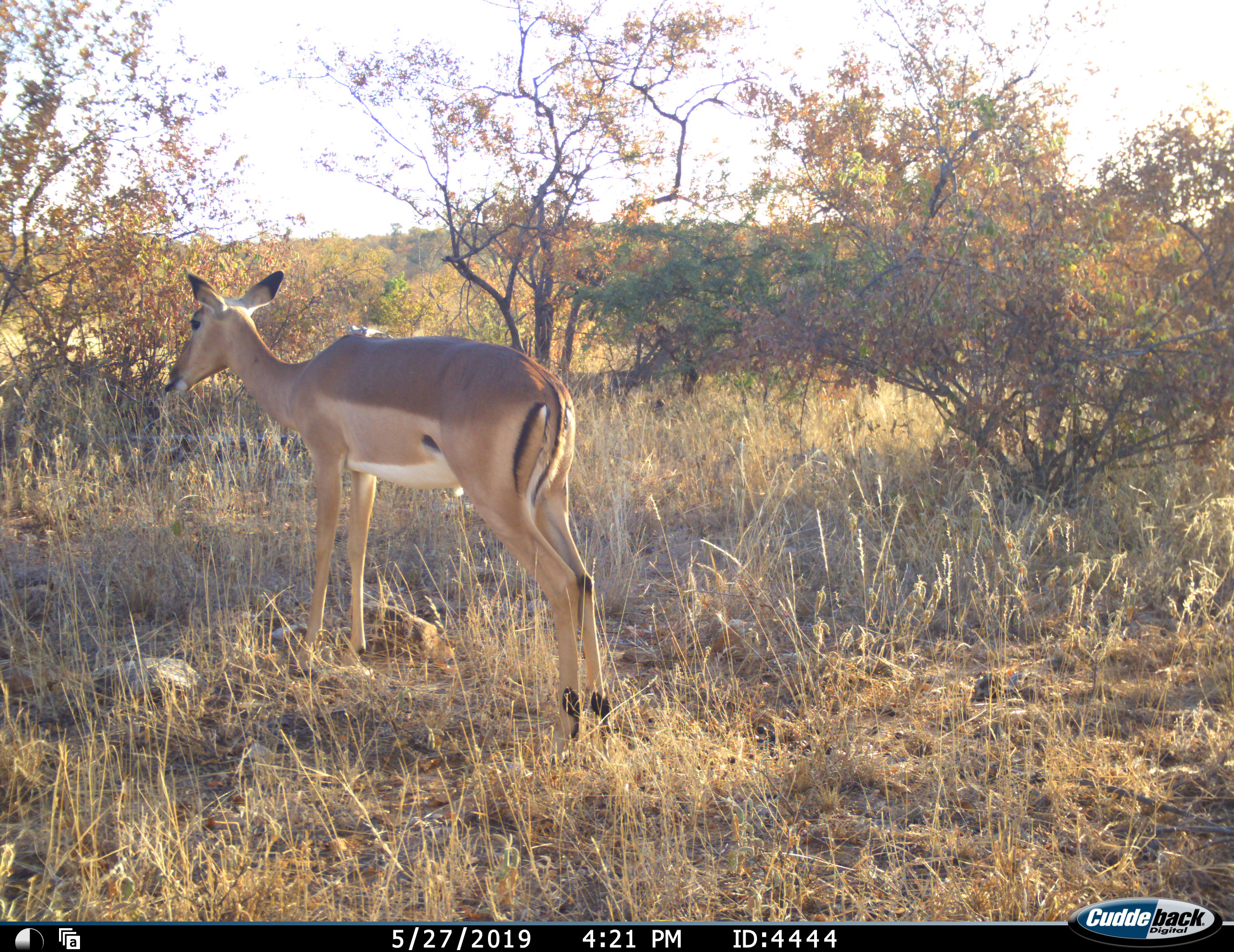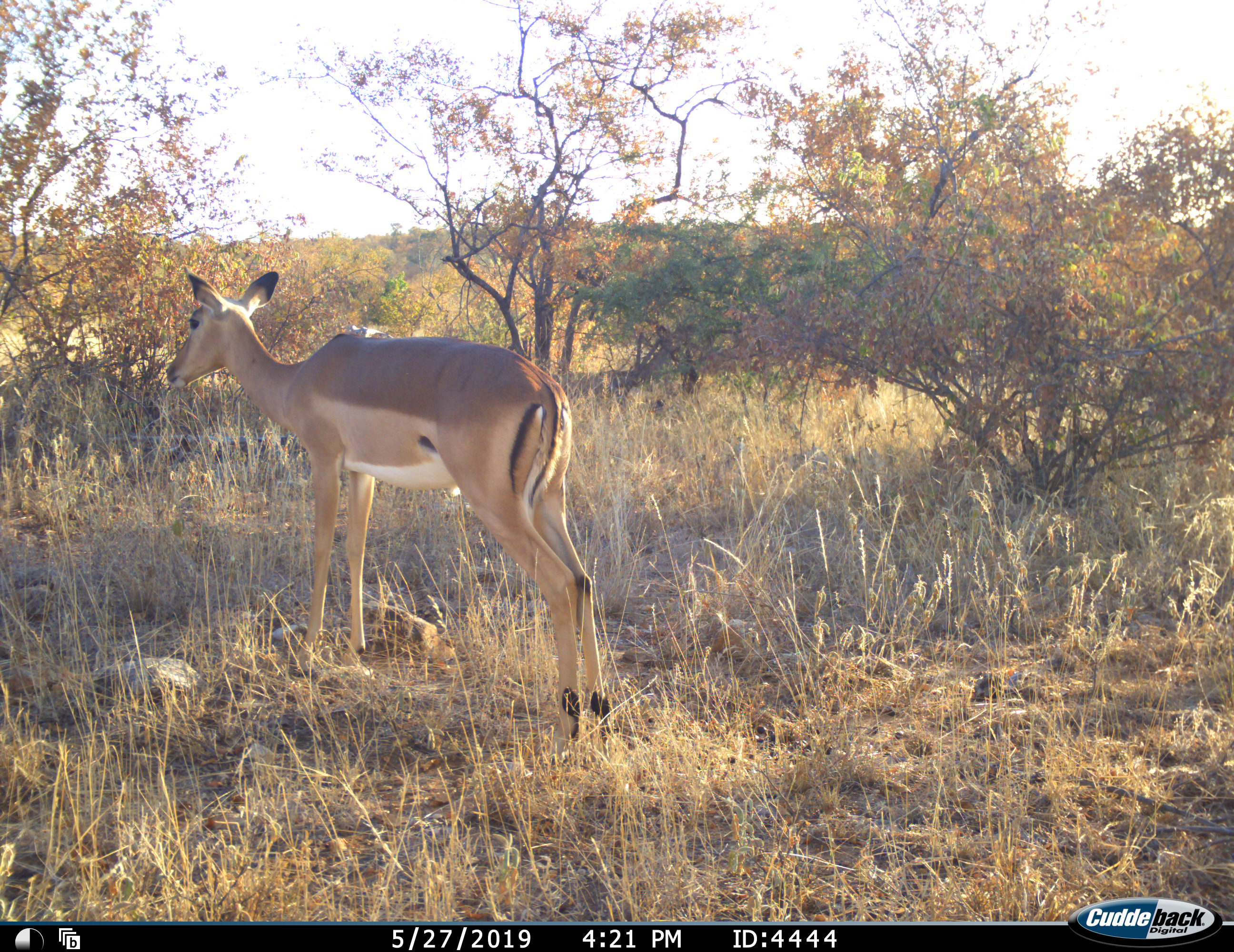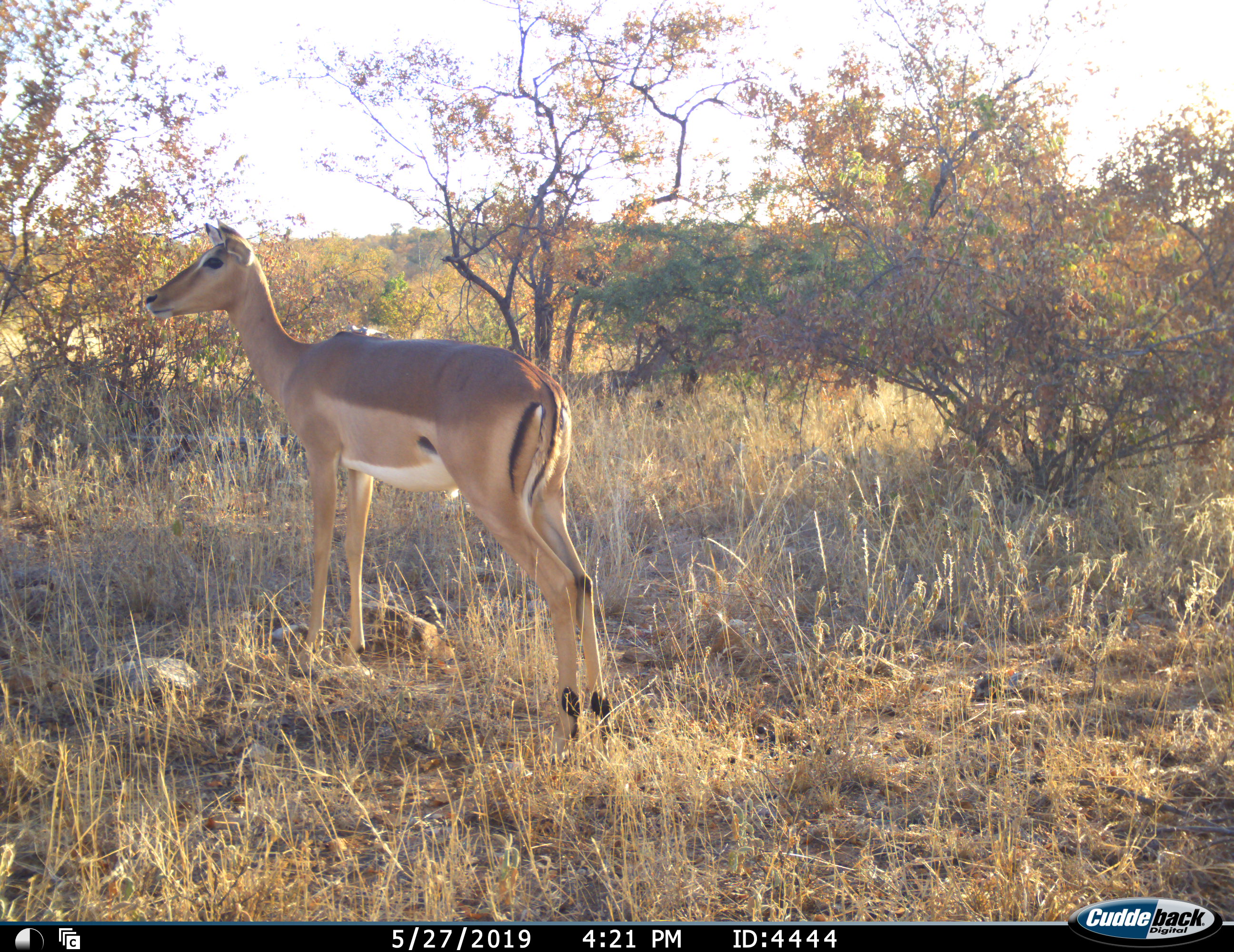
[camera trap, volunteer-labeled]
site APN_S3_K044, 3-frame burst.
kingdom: Animalia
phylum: Chordata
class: Mammalia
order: Artiodactyla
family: Bovidae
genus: Aepyceros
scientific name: Aepyceros melampus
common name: impala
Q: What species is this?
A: Impala (Aepyceros melampus).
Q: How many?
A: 1.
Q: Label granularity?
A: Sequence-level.